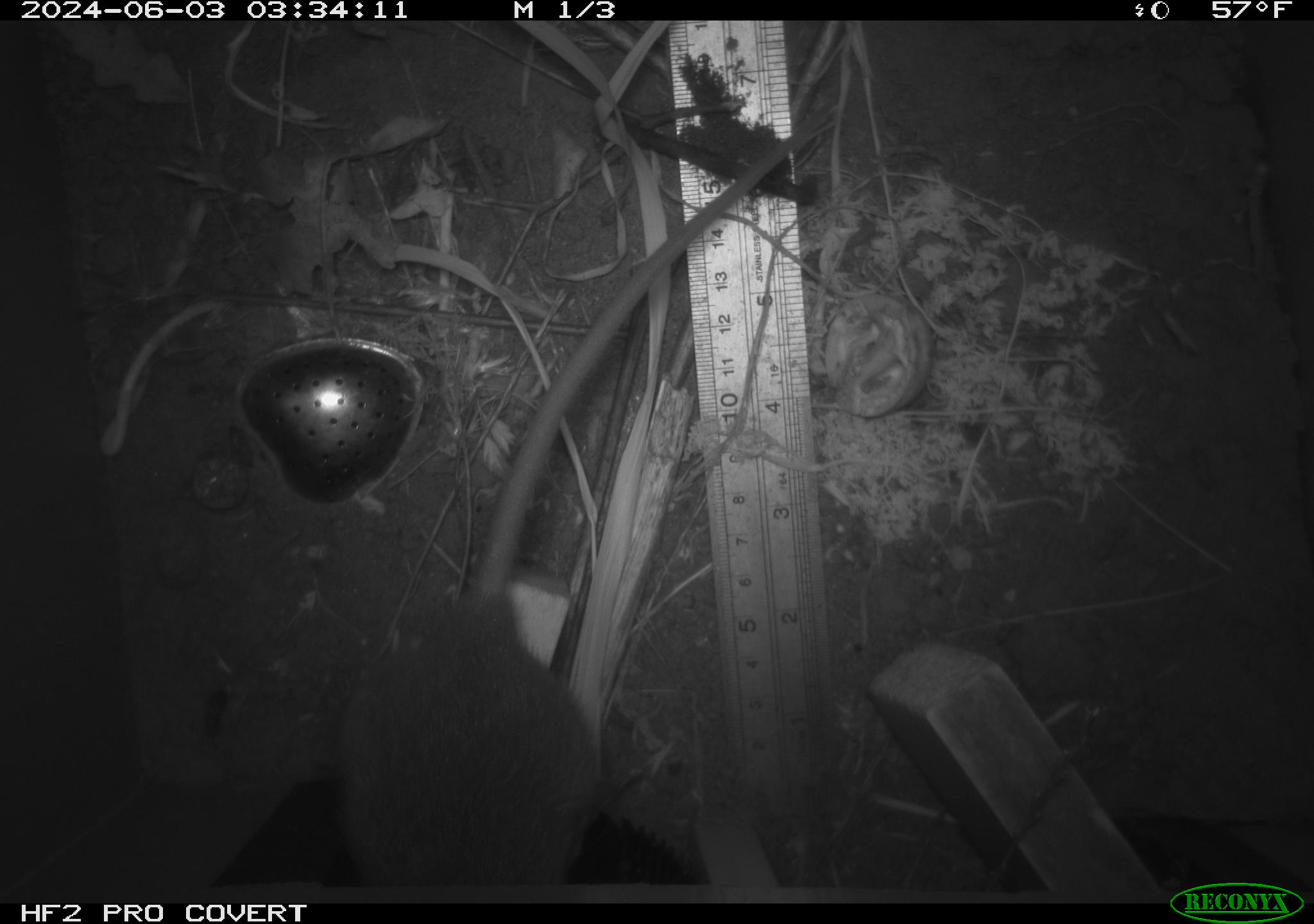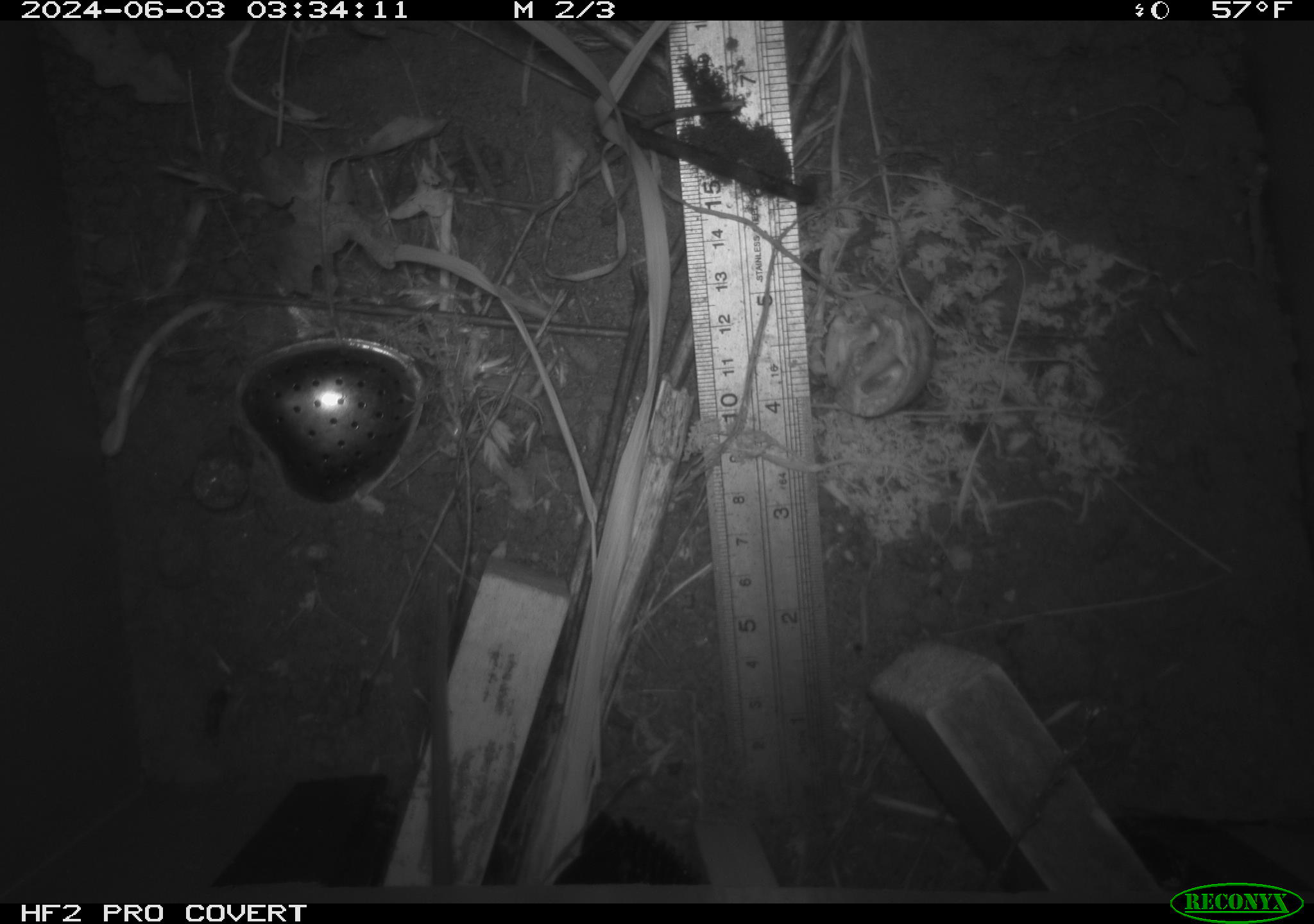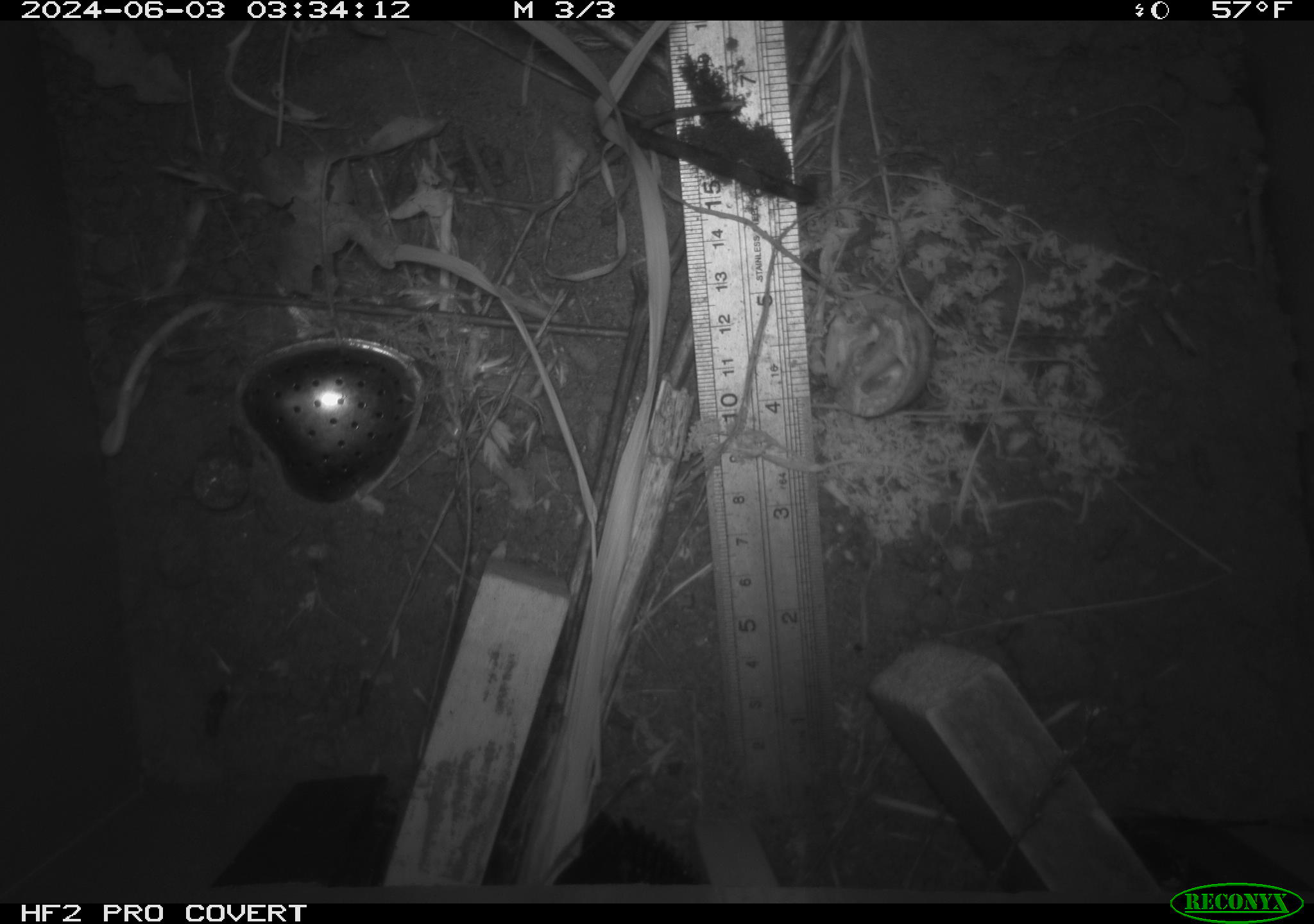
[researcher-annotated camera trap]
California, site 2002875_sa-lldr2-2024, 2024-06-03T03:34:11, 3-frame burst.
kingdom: Animalia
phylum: Chordata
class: Mammalia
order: Rodentia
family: Muridae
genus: Rattus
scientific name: Rattus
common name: rat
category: rattus species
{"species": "rattus species (rat) (Rattus)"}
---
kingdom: Animalia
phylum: Chordata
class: Mammalia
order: Rodentia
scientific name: Rodentia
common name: rodent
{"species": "rodent (Rodentia)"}